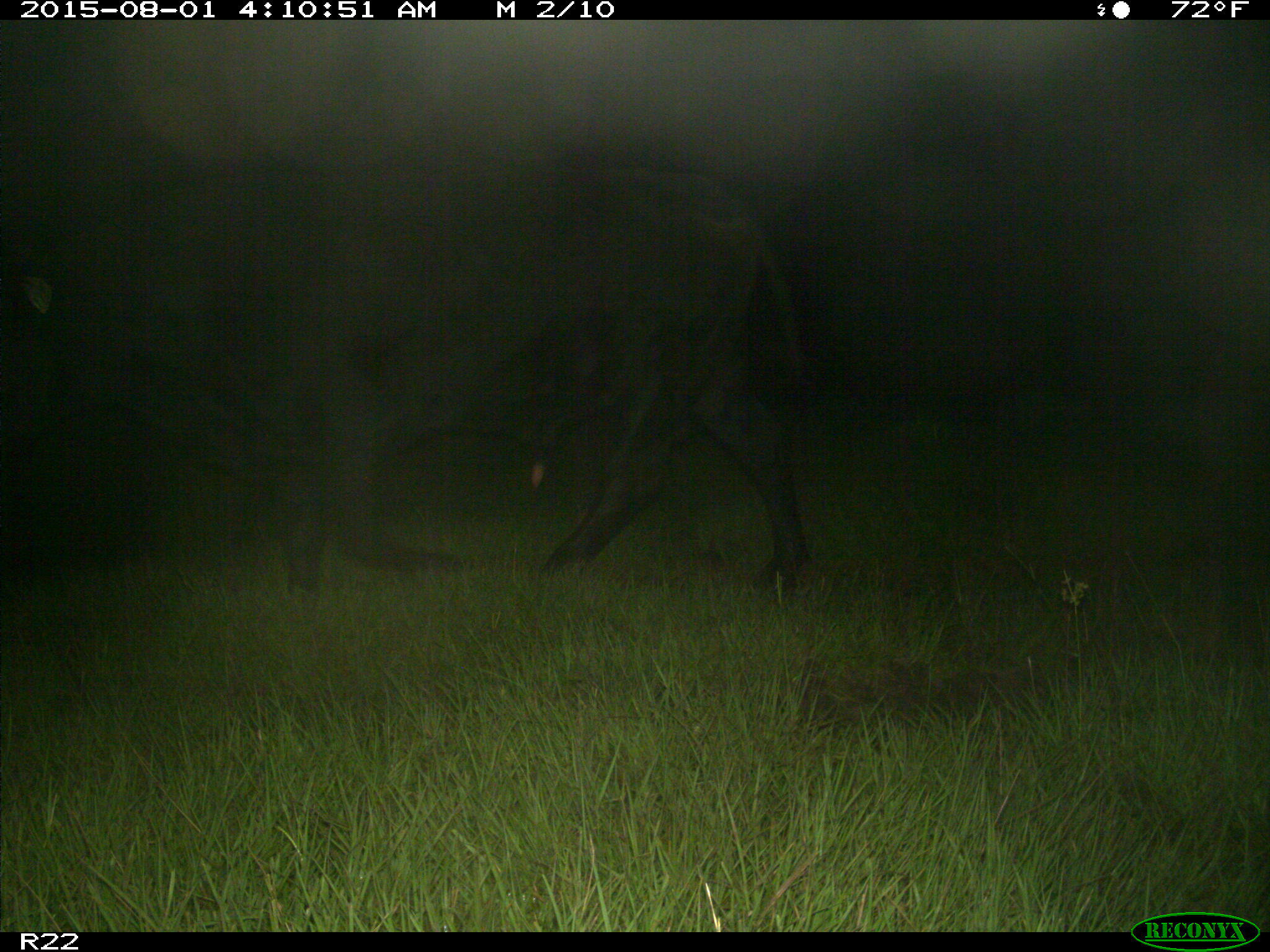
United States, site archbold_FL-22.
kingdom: Animalia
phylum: Chordata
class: Mammalia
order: Artiodactyla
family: Bovidae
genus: Bos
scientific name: Bos taurus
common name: domestic cow